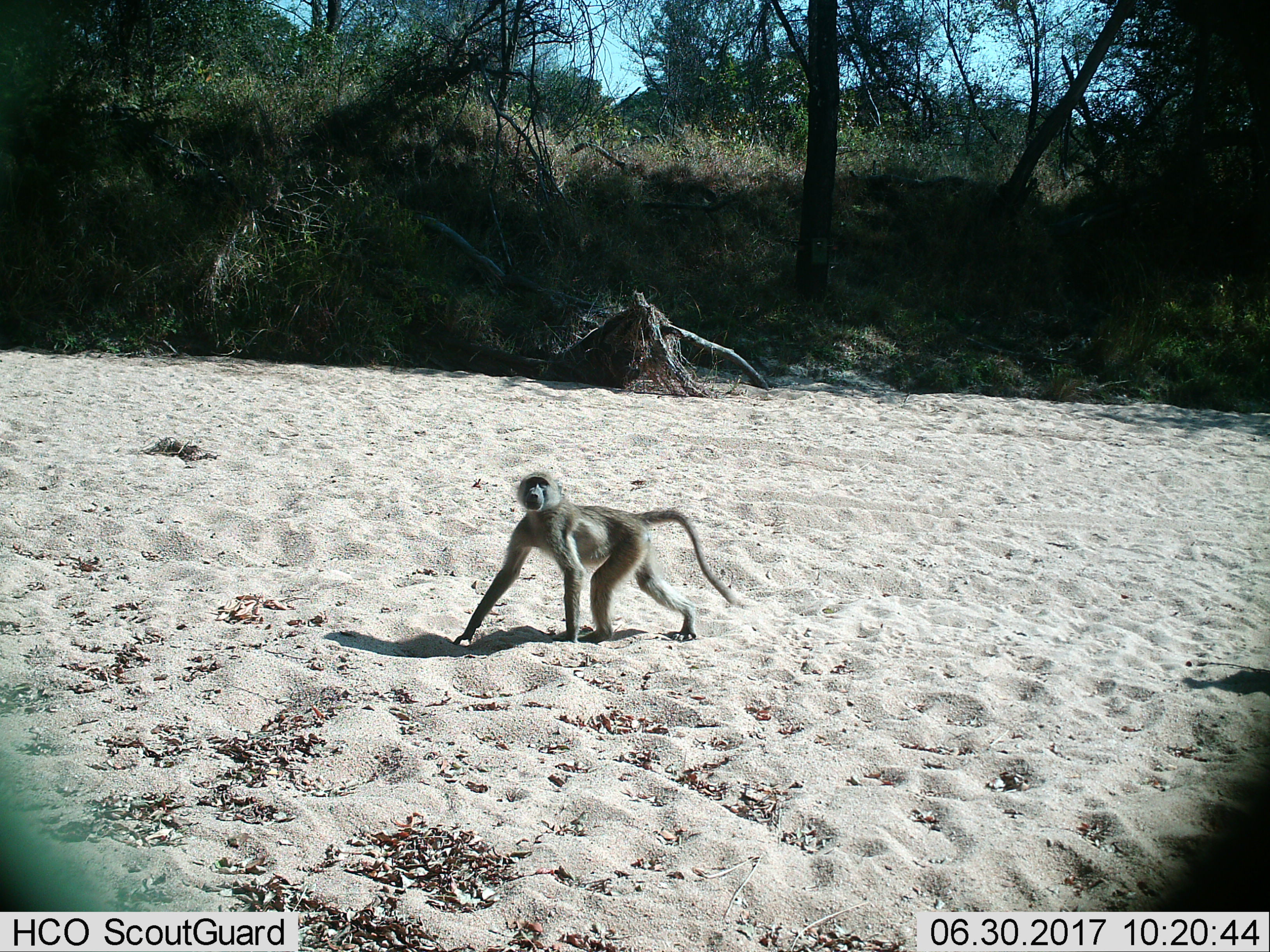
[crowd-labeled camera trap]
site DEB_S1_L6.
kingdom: Animalia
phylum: Chordata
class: Mammalia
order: Primates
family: Cercopithecidae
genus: Papio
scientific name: Papio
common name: baboon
Baboon (Papio), count 1. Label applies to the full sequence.